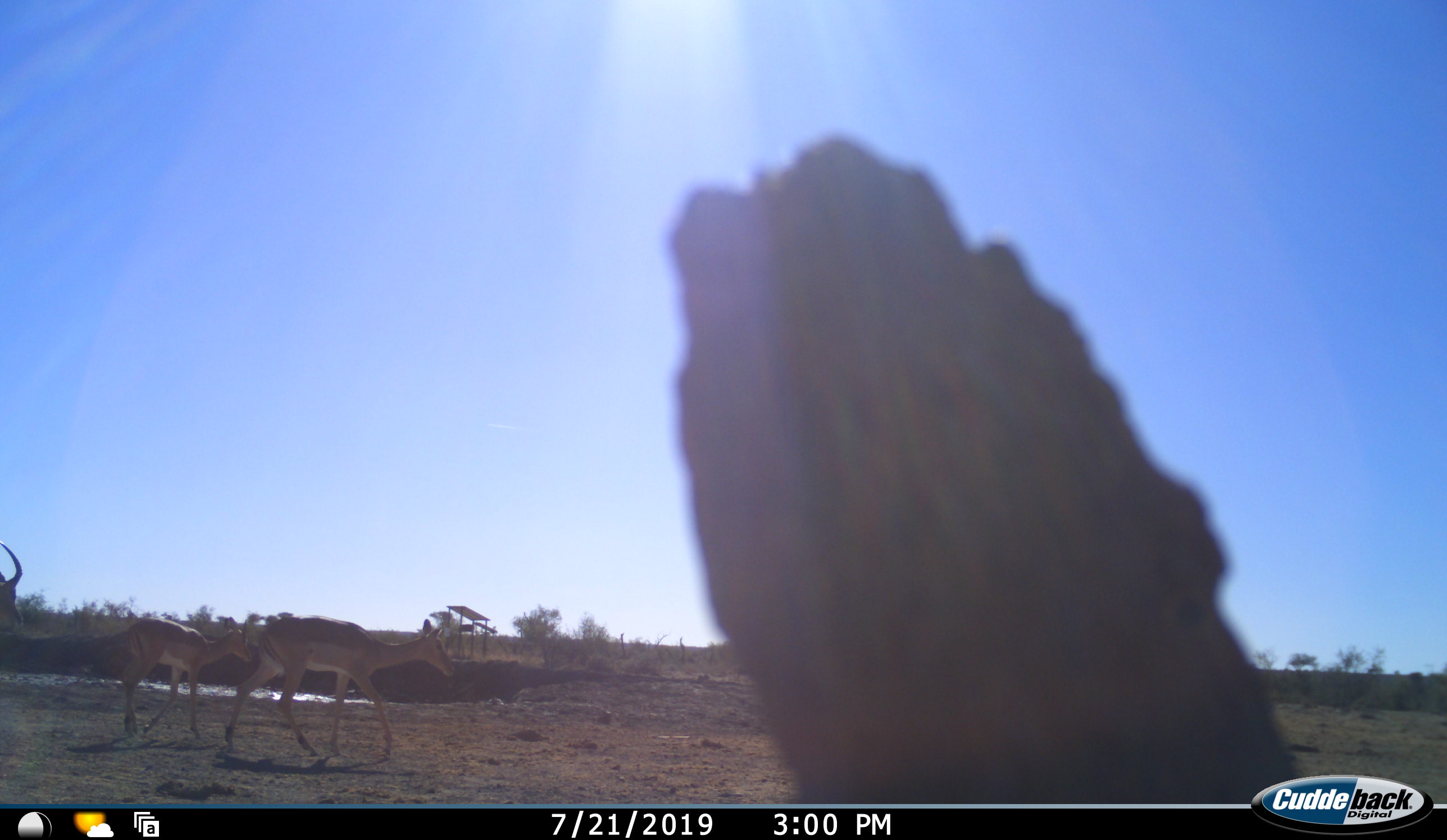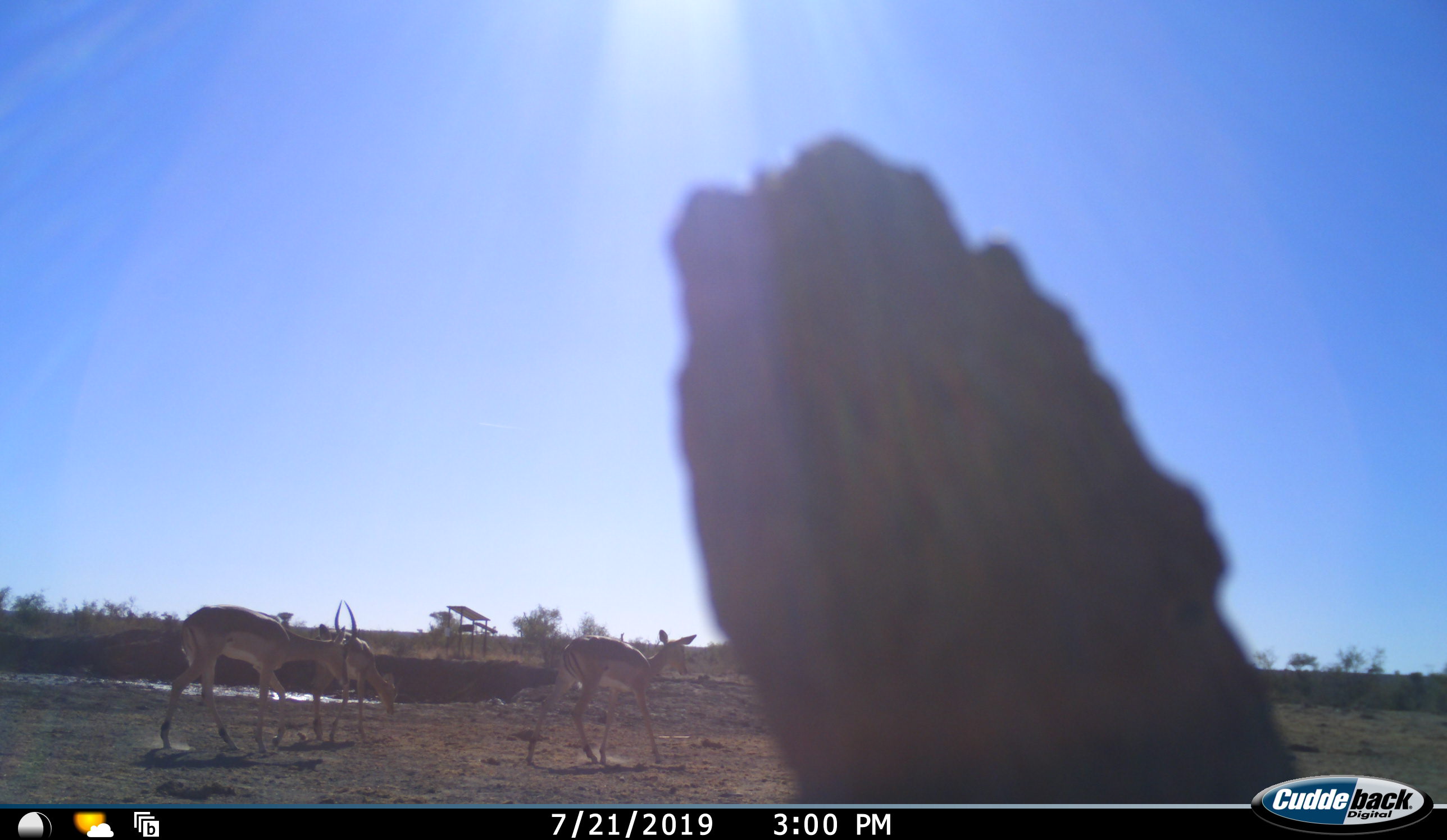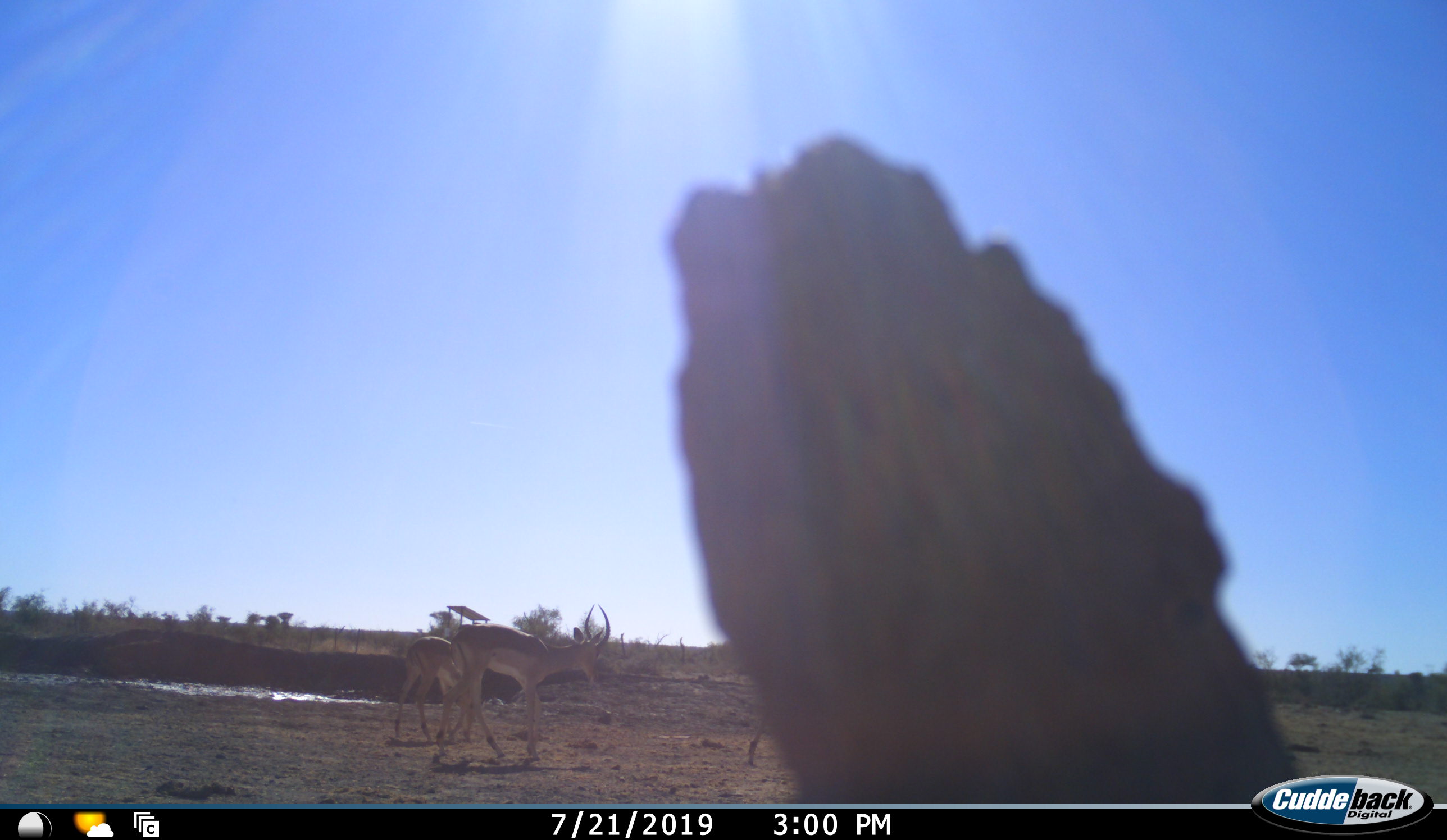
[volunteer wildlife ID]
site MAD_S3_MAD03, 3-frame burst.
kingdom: Animalia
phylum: Chordata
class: Mammalia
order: Artiodactyla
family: Bovidae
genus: Aepyceros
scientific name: Aepyceros melampus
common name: impala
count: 3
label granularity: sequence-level